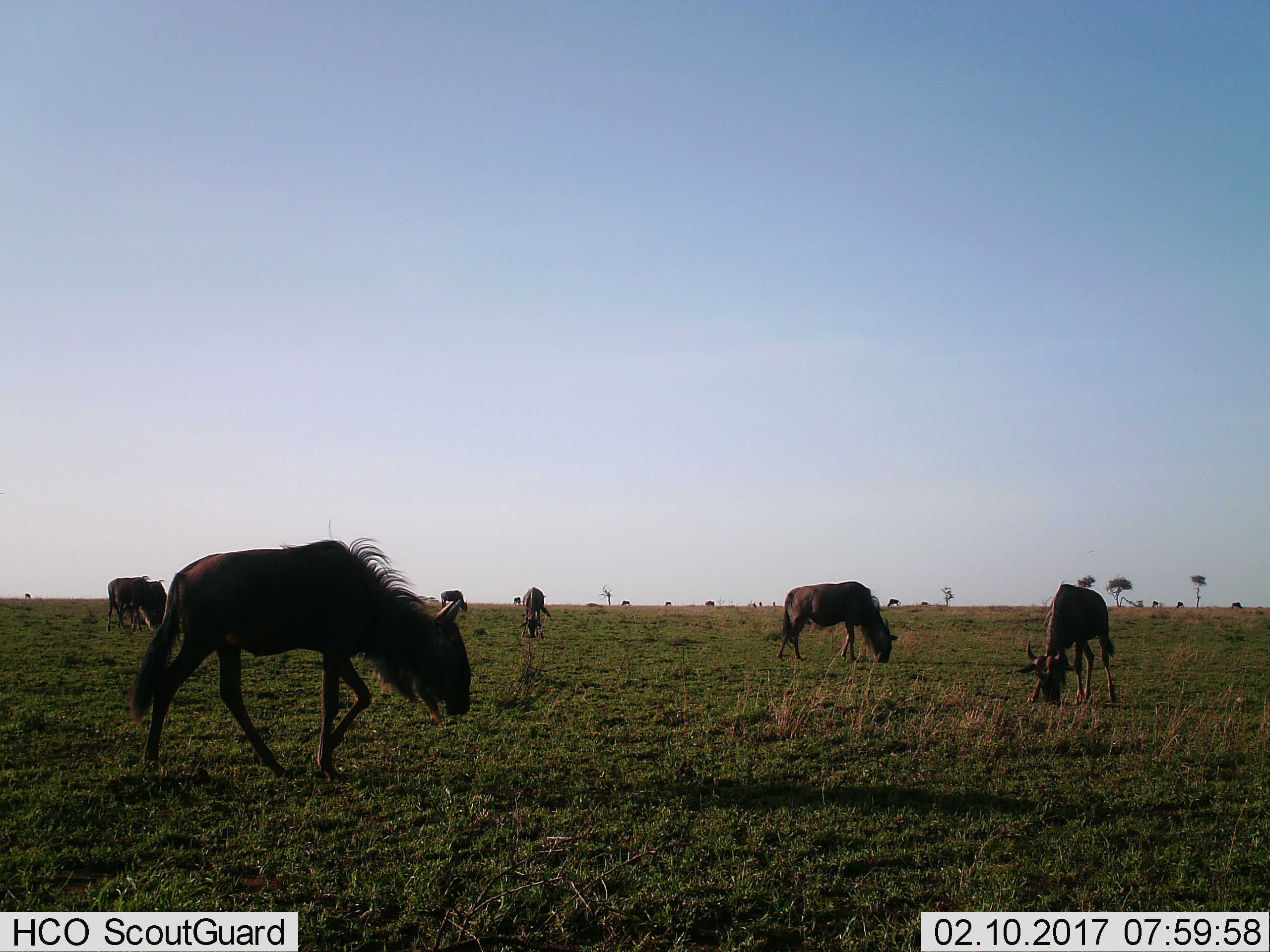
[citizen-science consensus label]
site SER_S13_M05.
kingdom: Animalia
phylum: Chordata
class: Mammalia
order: Artiodactyla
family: Bovidae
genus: Connochaetes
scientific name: Connochaetes taurinus taurinus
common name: blue wildebeest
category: wildebeestblue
Wildebeestblue (blue wildebeest) (Connochaetes taurinus taurinus), count 11-50. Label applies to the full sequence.